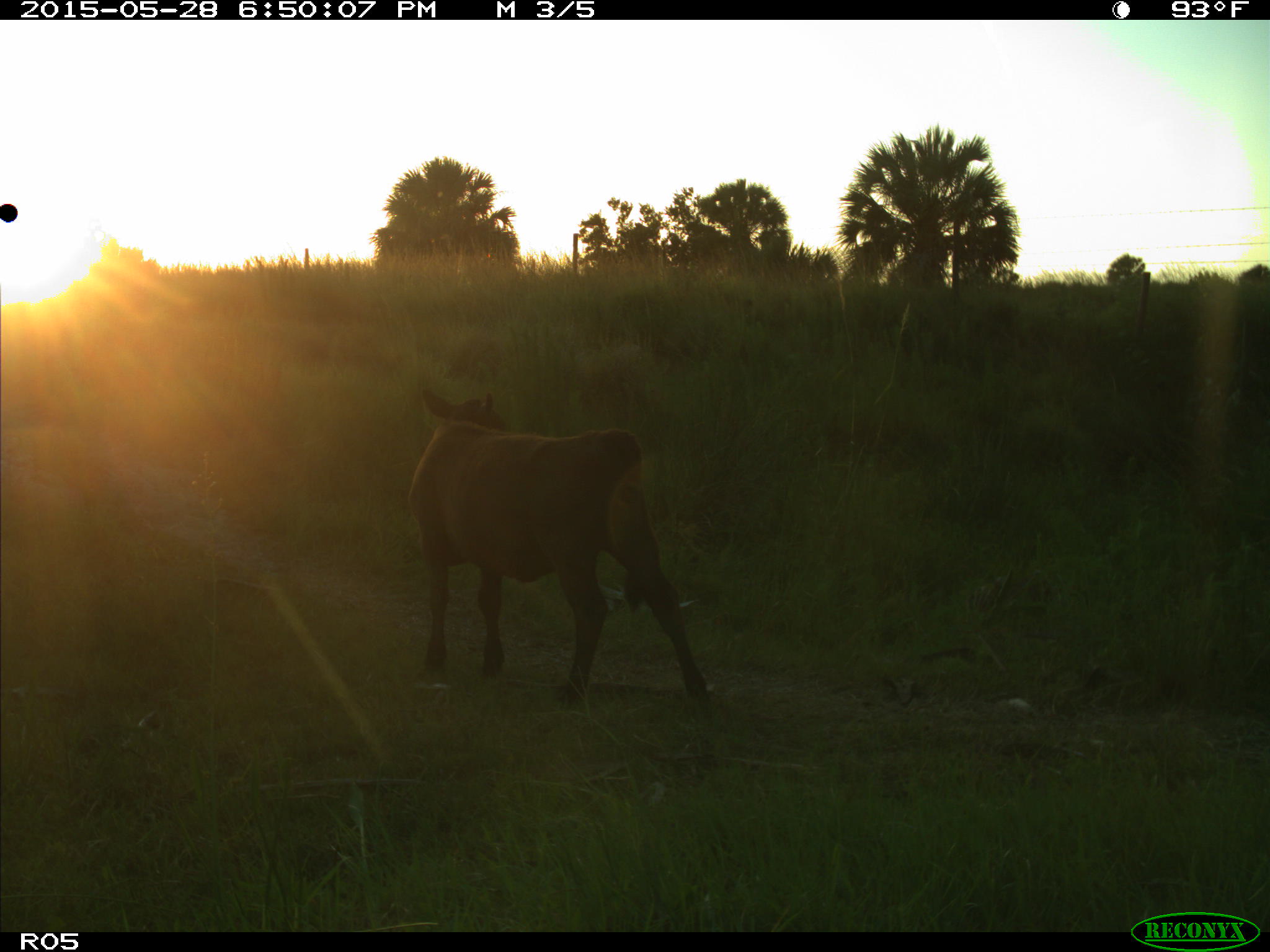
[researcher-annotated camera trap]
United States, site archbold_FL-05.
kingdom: Animalia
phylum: Chordata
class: Mammalia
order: Artiodactyla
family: Bovidae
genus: Bos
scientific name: Bos taurus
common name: domestic cow